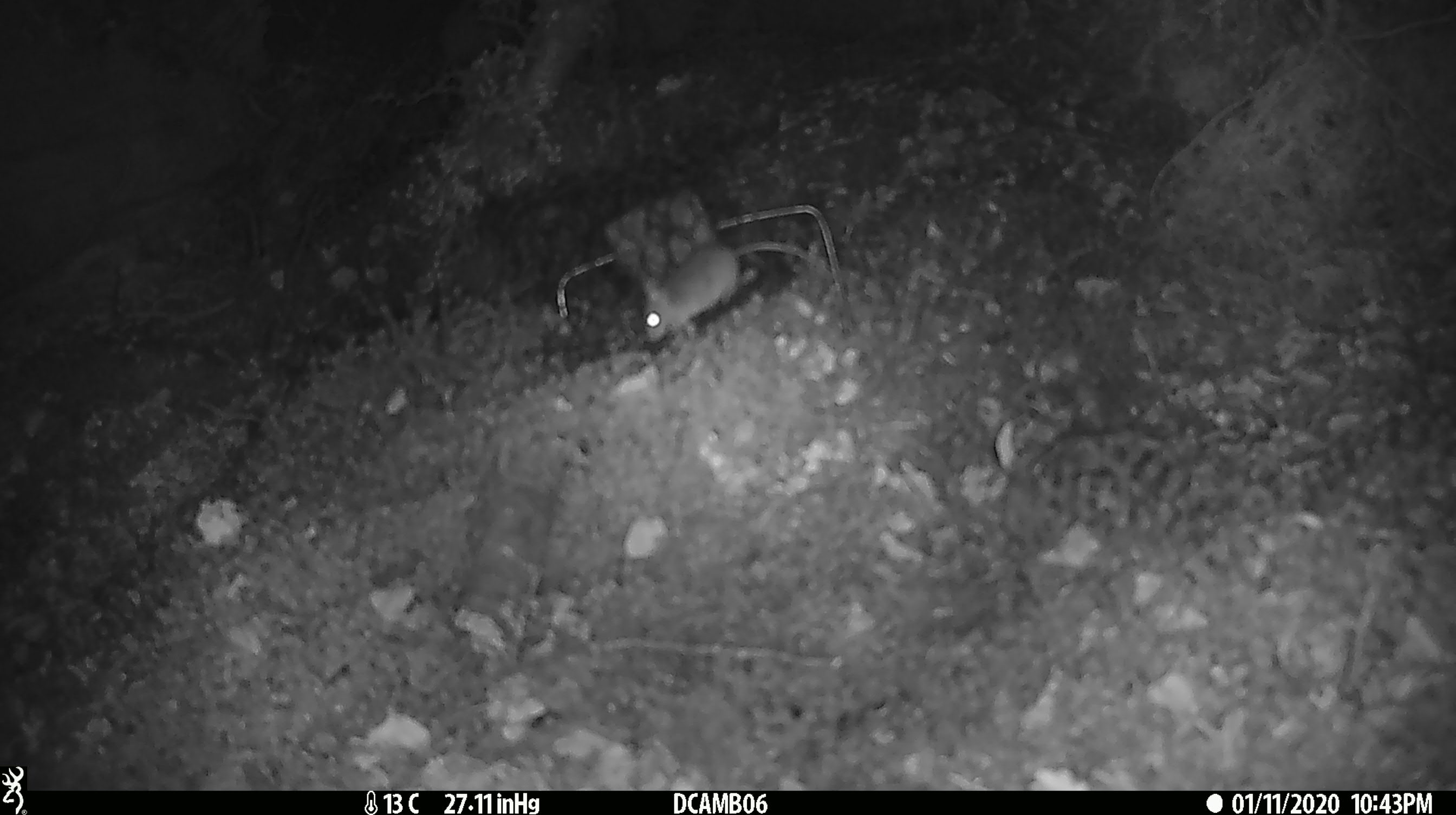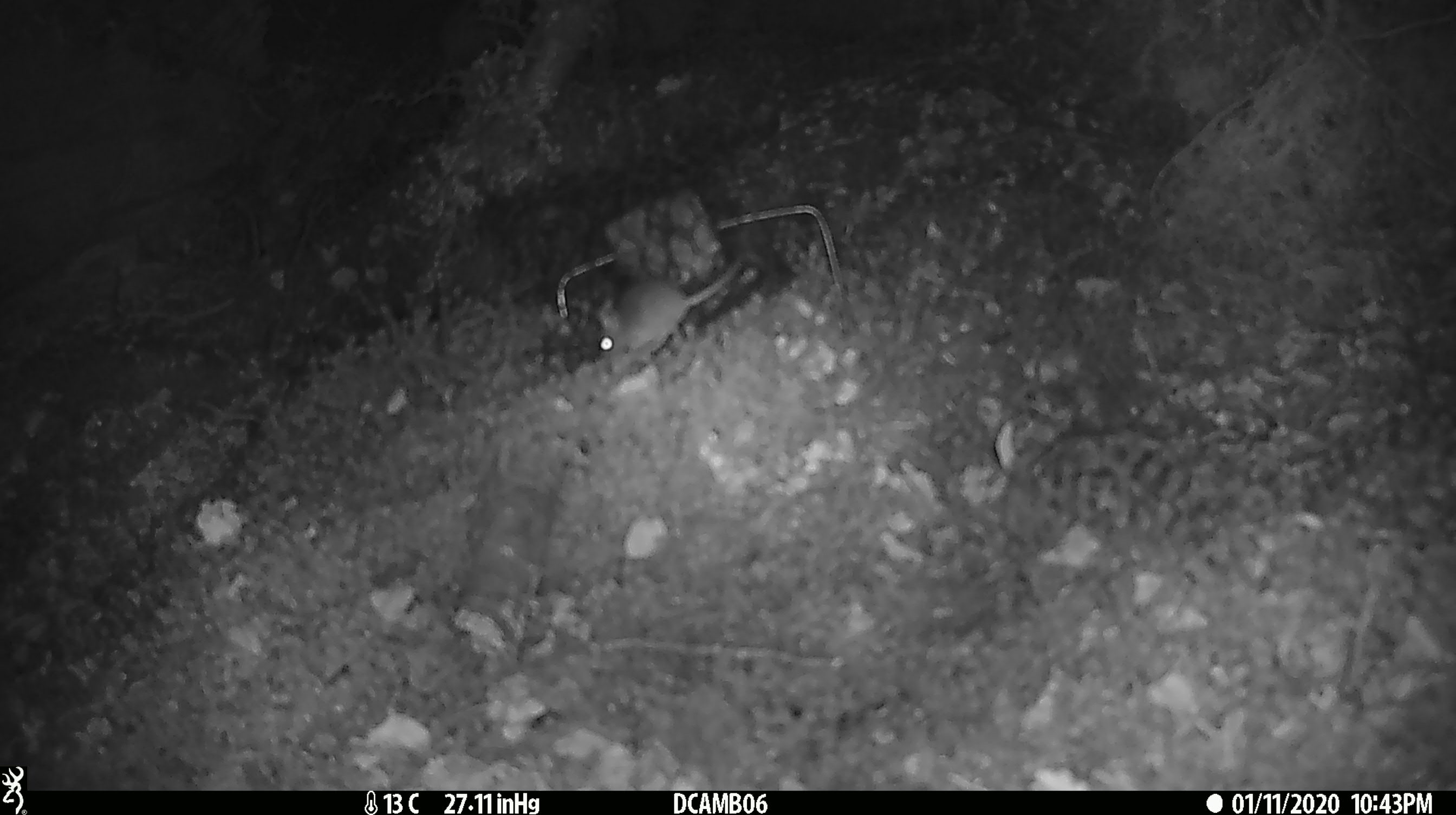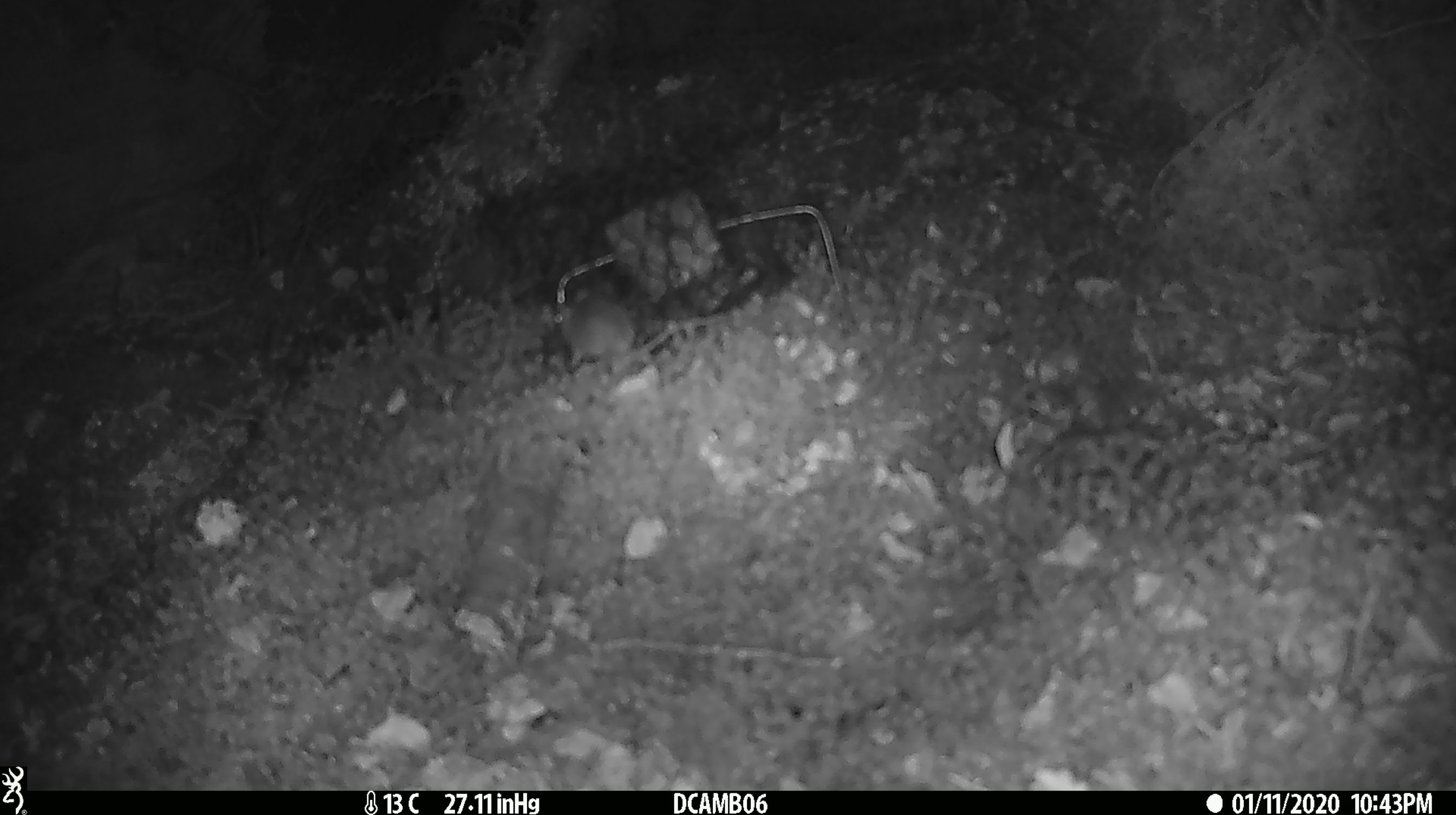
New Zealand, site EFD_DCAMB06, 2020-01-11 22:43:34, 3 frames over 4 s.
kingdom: Animalia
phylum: Chordata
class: Mammalia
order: Rodentia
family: Muridae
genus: Mus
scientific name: Mus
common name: mouse